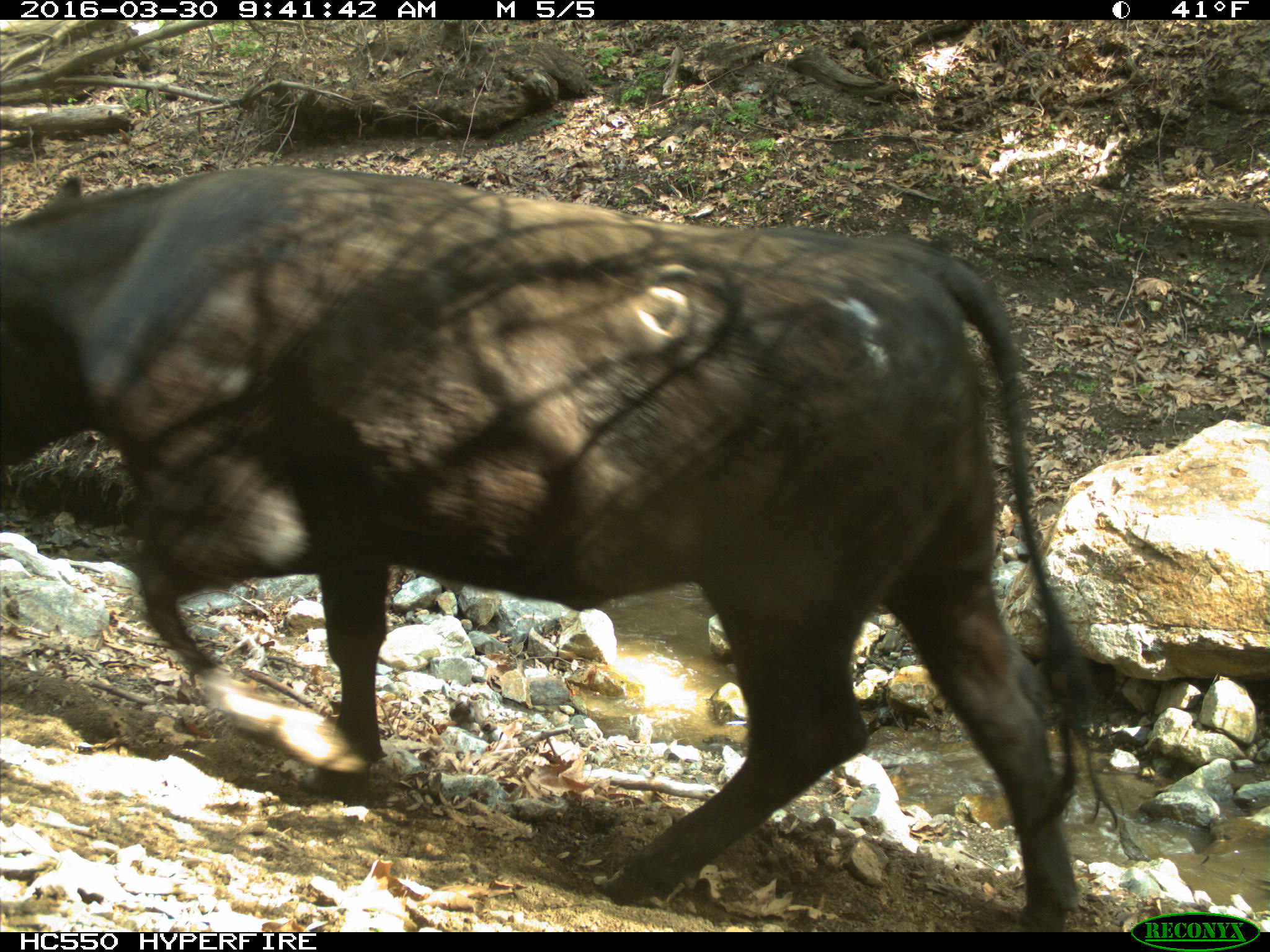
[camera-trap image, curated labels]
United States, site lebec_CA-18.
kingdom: Animalia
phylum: Chordata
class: Mammalia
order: Artiodactyla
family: Bovidae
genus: Bos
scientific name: Bos taurus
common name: domestic cow